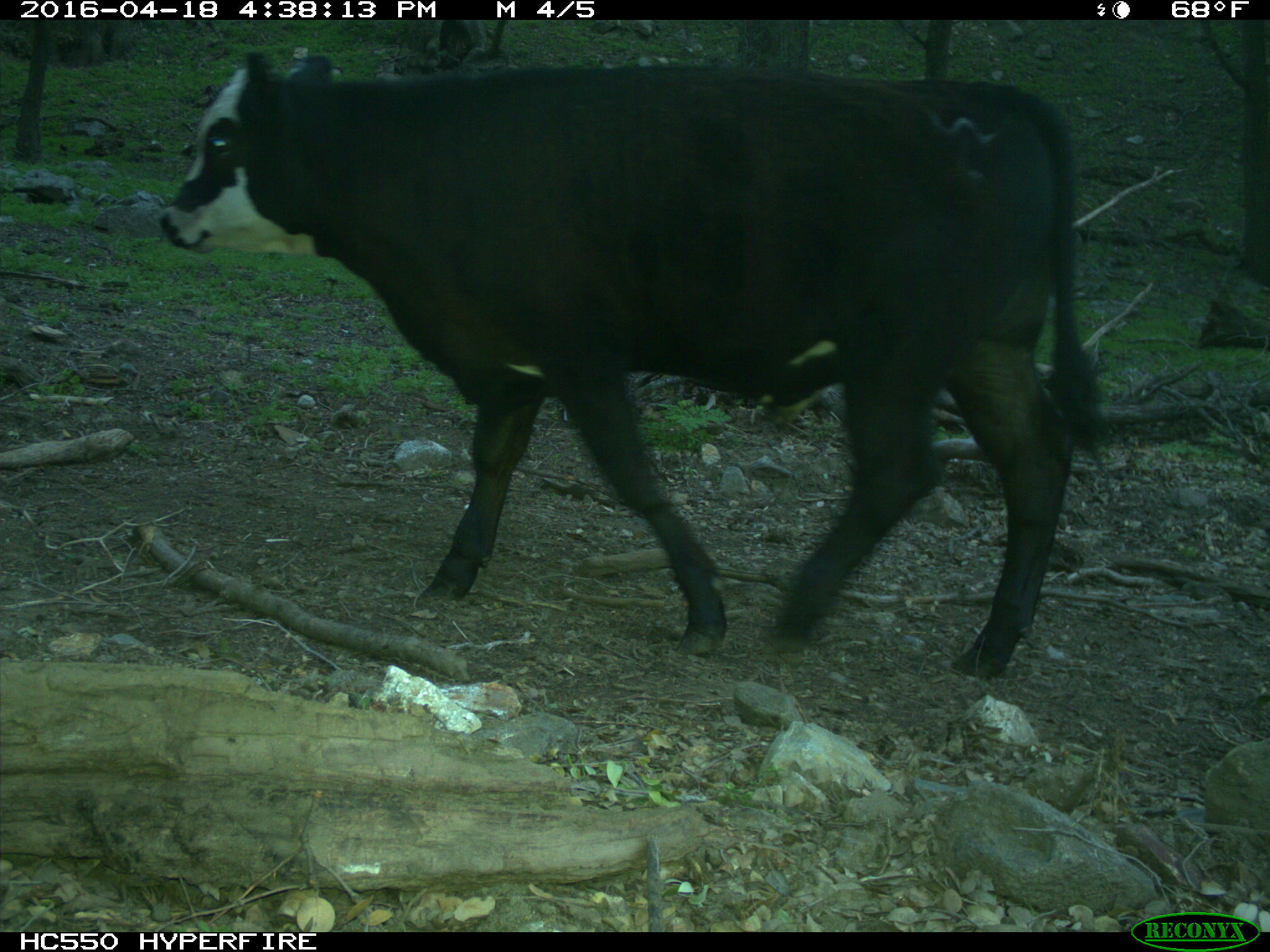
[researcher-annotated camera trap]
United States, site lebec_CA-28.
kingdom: Animalia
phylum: Chordata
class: Mammalia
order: Artiodactyla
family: Bovidae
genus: Bos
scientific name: Bos taurus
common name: domestic cow